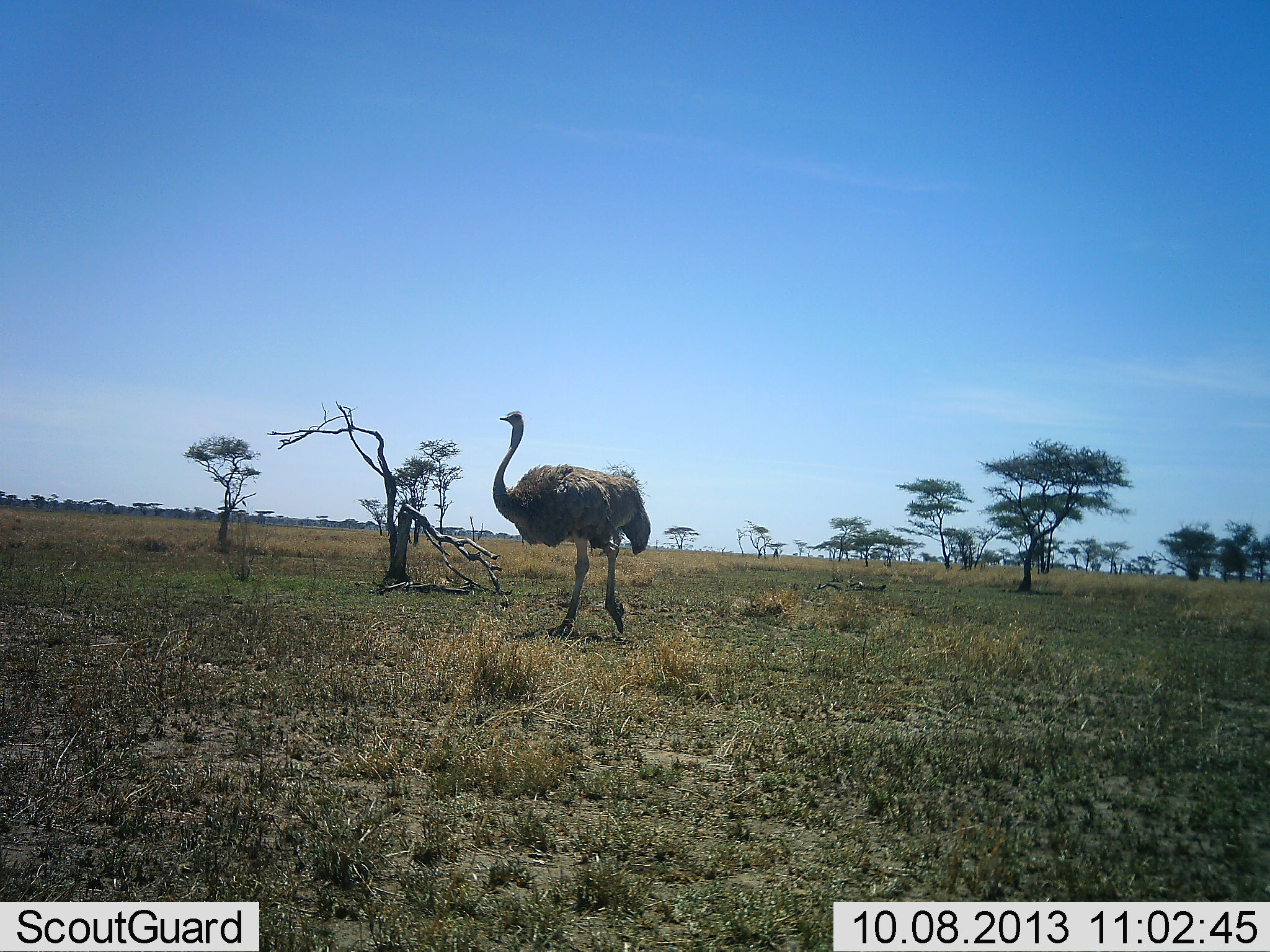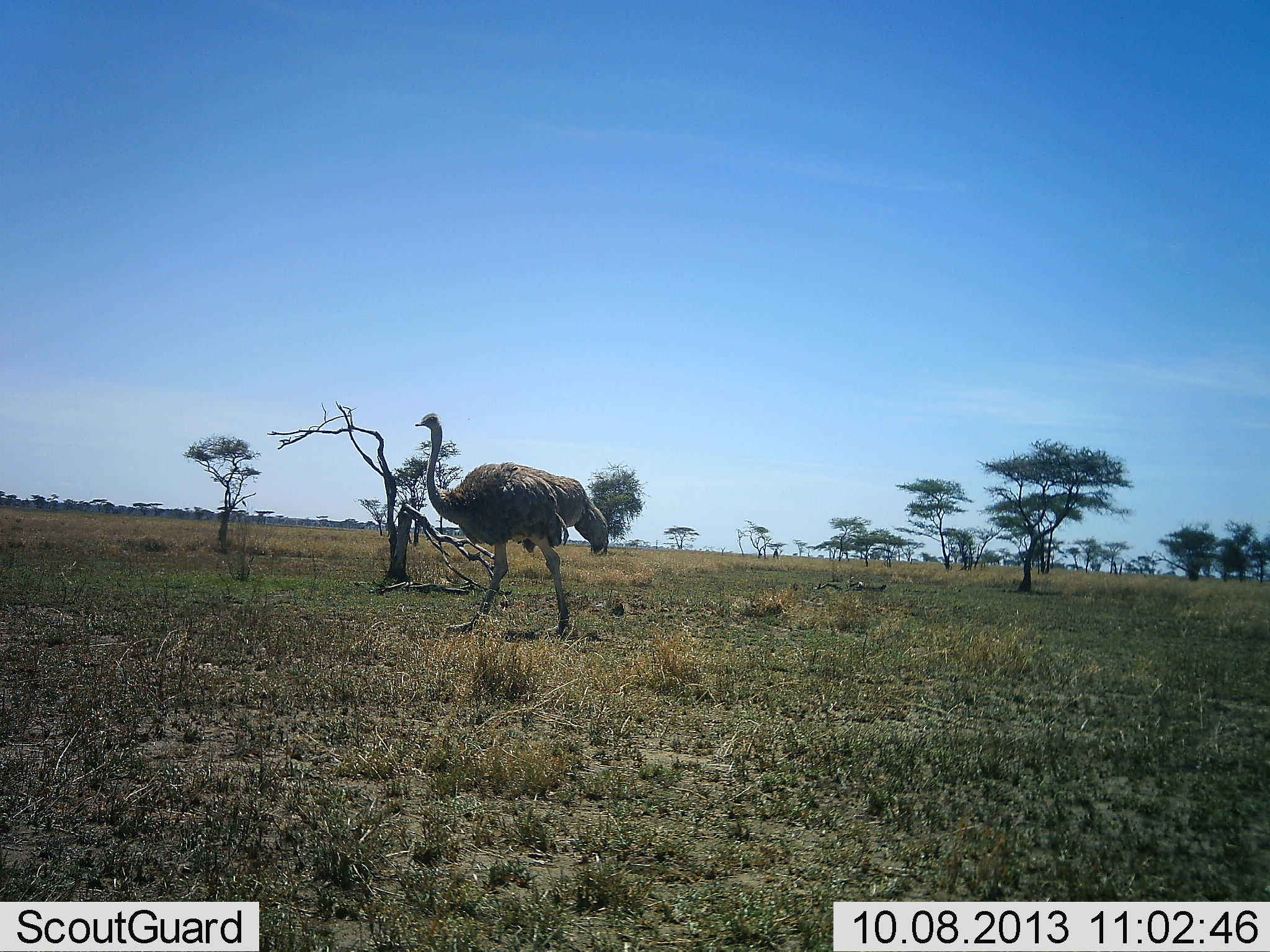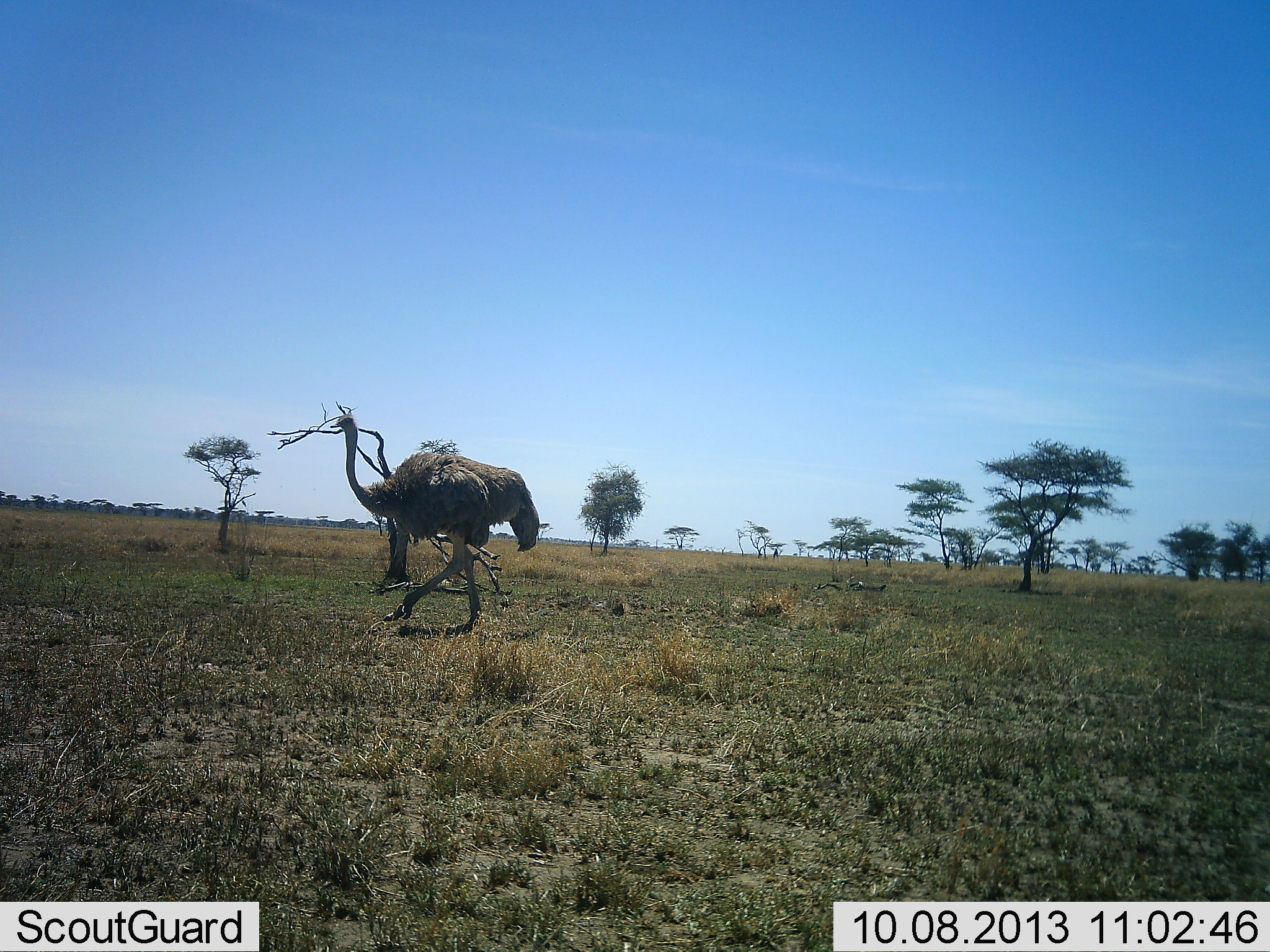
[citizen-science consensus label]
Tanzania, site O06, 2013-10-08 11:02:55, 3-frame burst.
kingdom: Animalia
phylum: Chordata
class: Aves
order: Struthioniformes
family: Struthionidae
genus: Struthio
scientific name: Struthio camelus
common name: ostrich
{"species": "ostrich (Struthio camelus)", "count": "1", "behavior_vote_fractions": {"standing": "10%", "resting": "0%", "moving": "93%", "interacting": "0%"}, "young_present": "0%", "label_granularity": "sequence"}